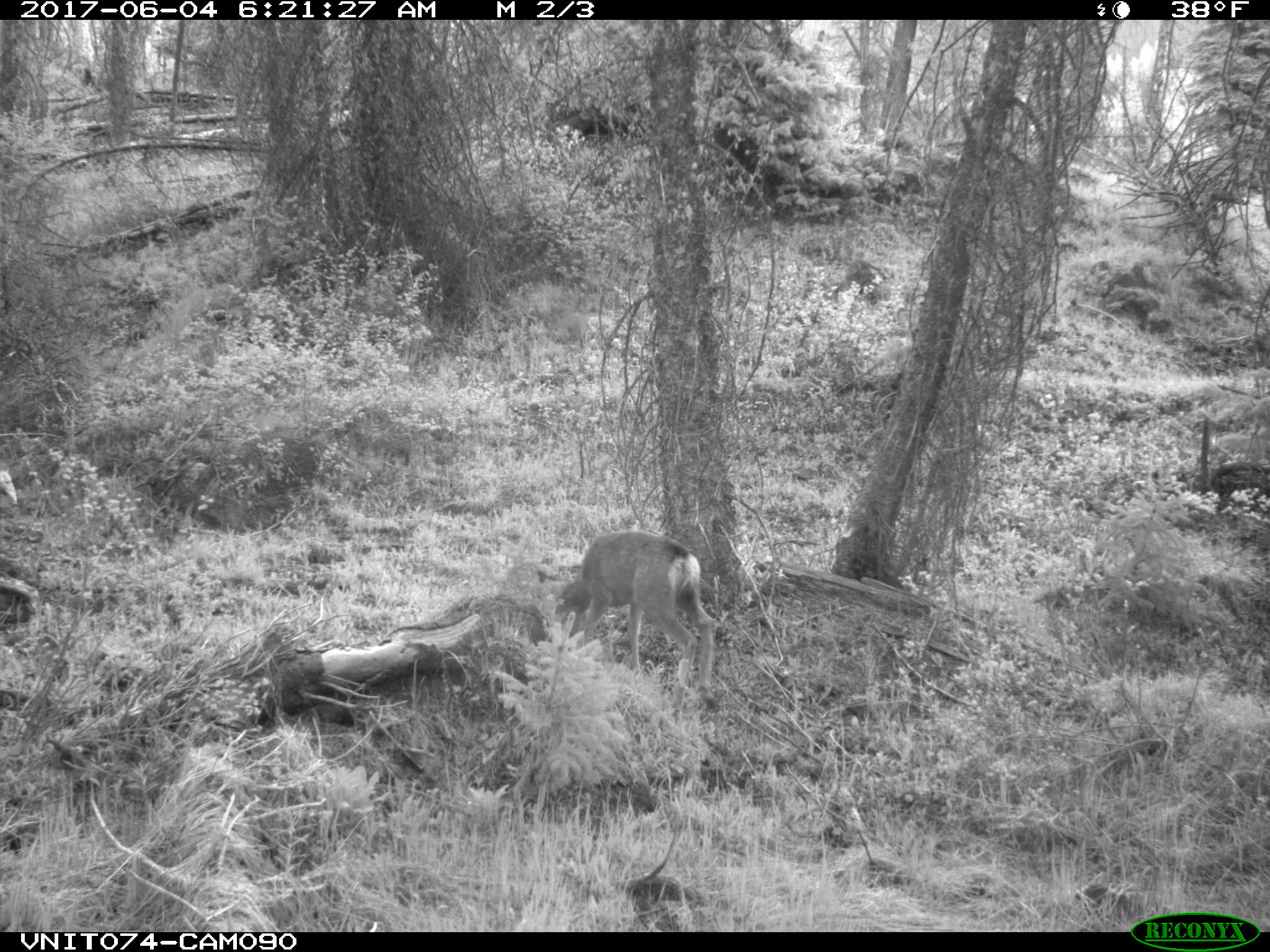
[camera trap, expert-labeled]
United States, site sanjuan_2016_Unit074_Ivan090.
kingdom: Animalia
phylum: Chordata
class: Mammalia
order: Artiodactyla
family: Cervidae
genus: Odocoileus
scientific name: Odocoileus hemionus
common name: mule deer